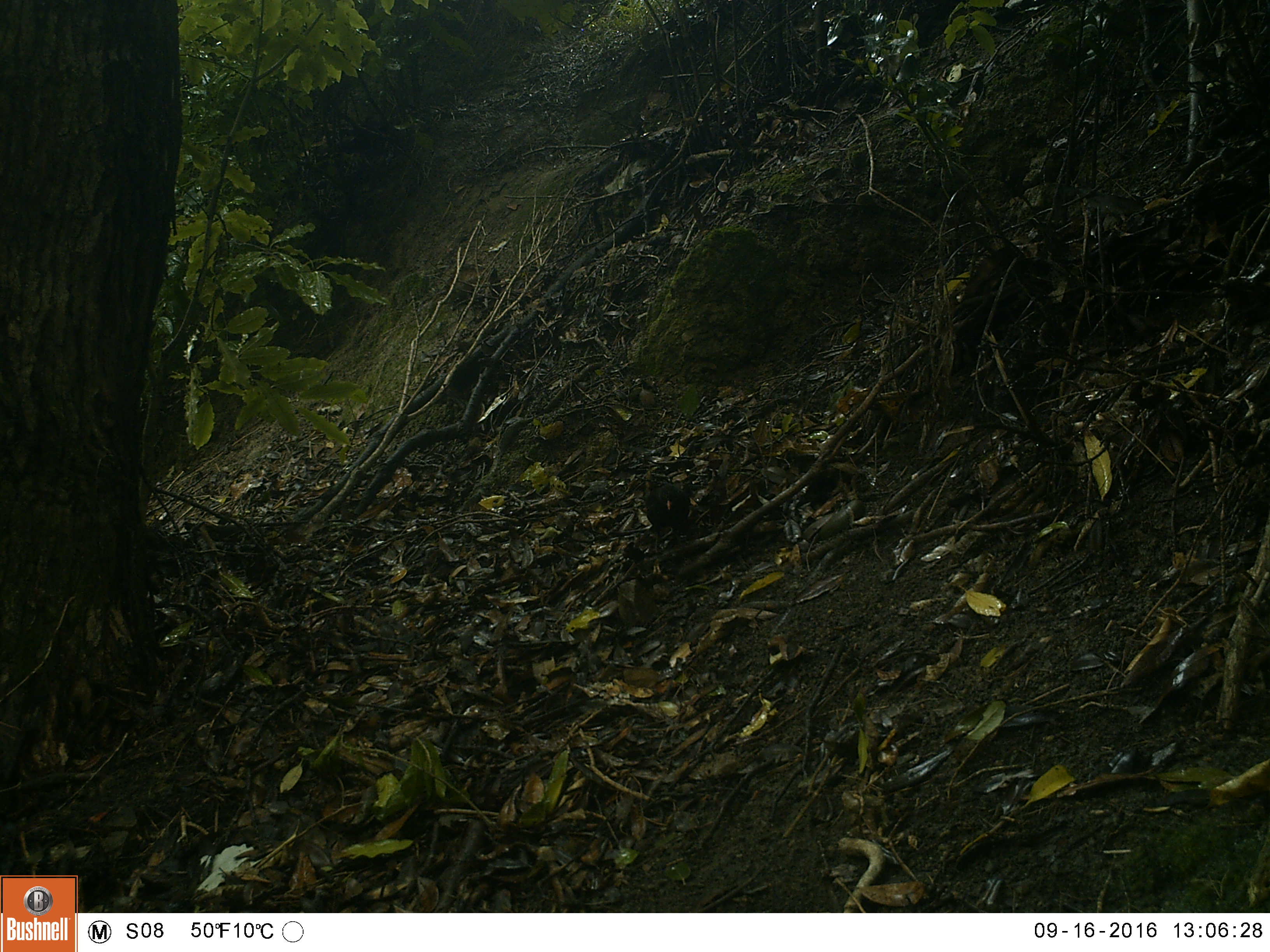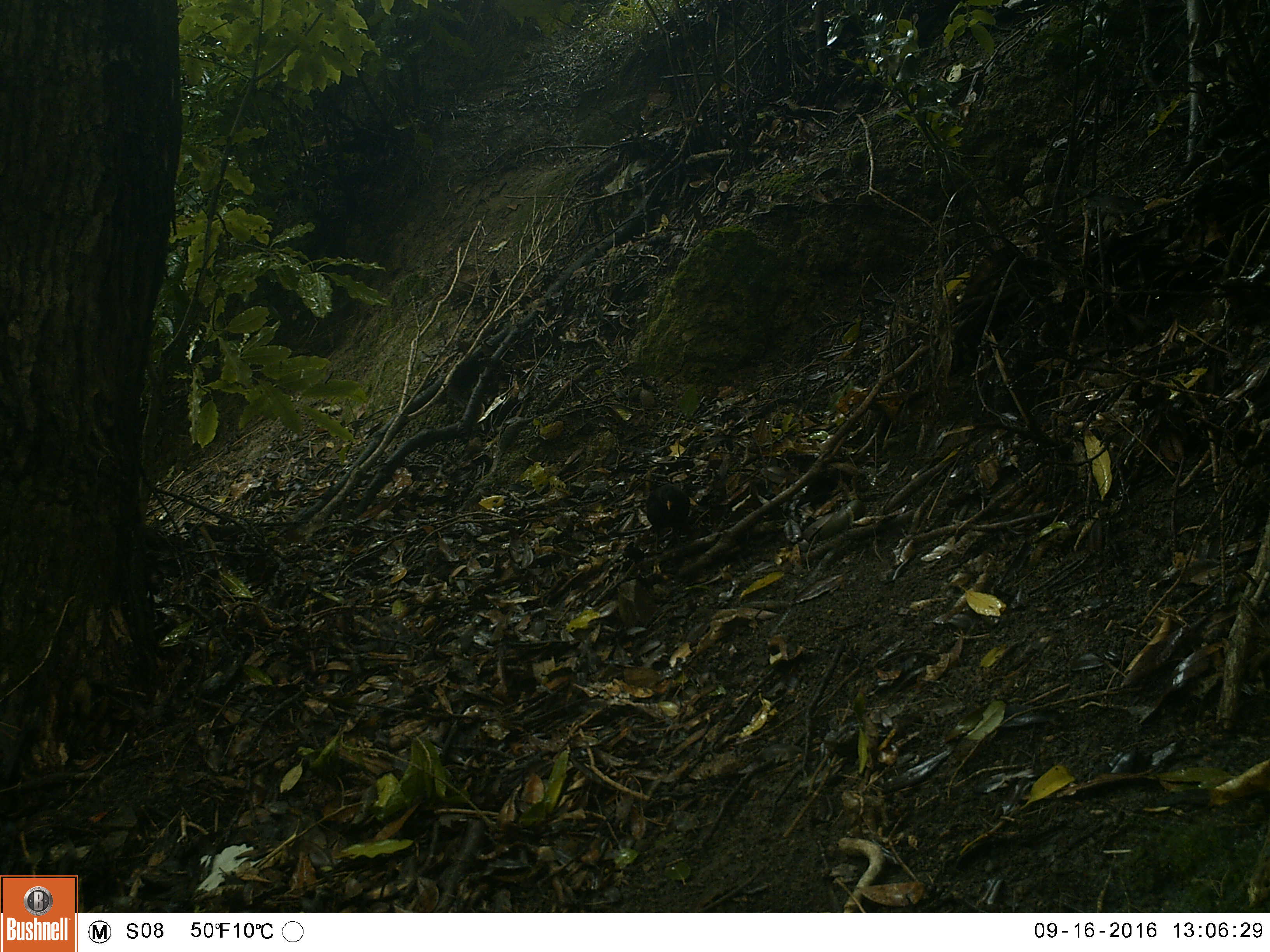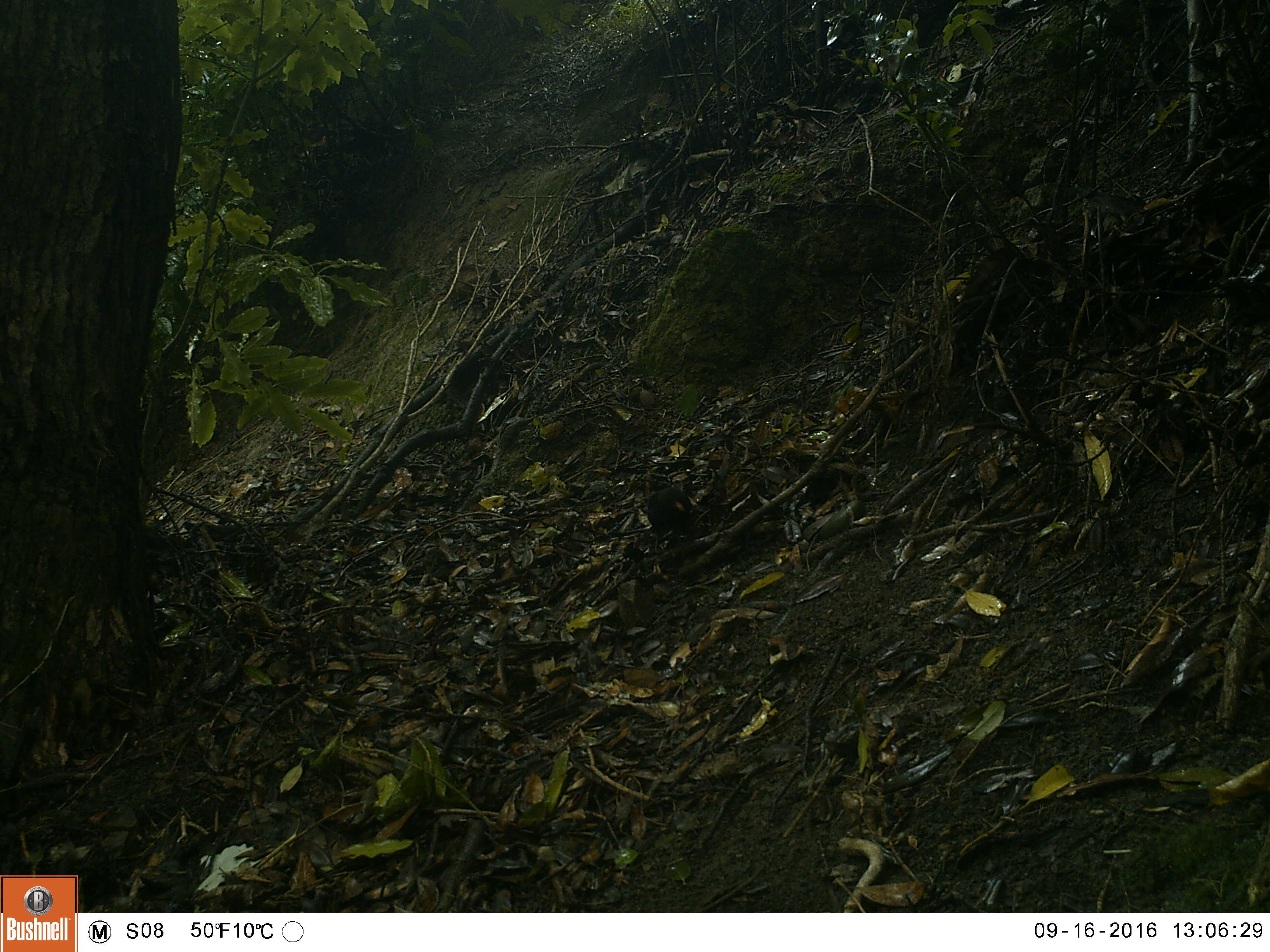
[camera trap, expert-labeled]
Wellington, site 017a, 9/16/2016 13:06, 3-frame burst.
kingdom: Animalia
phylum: Chordata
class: Aves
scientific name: Aves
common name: bird